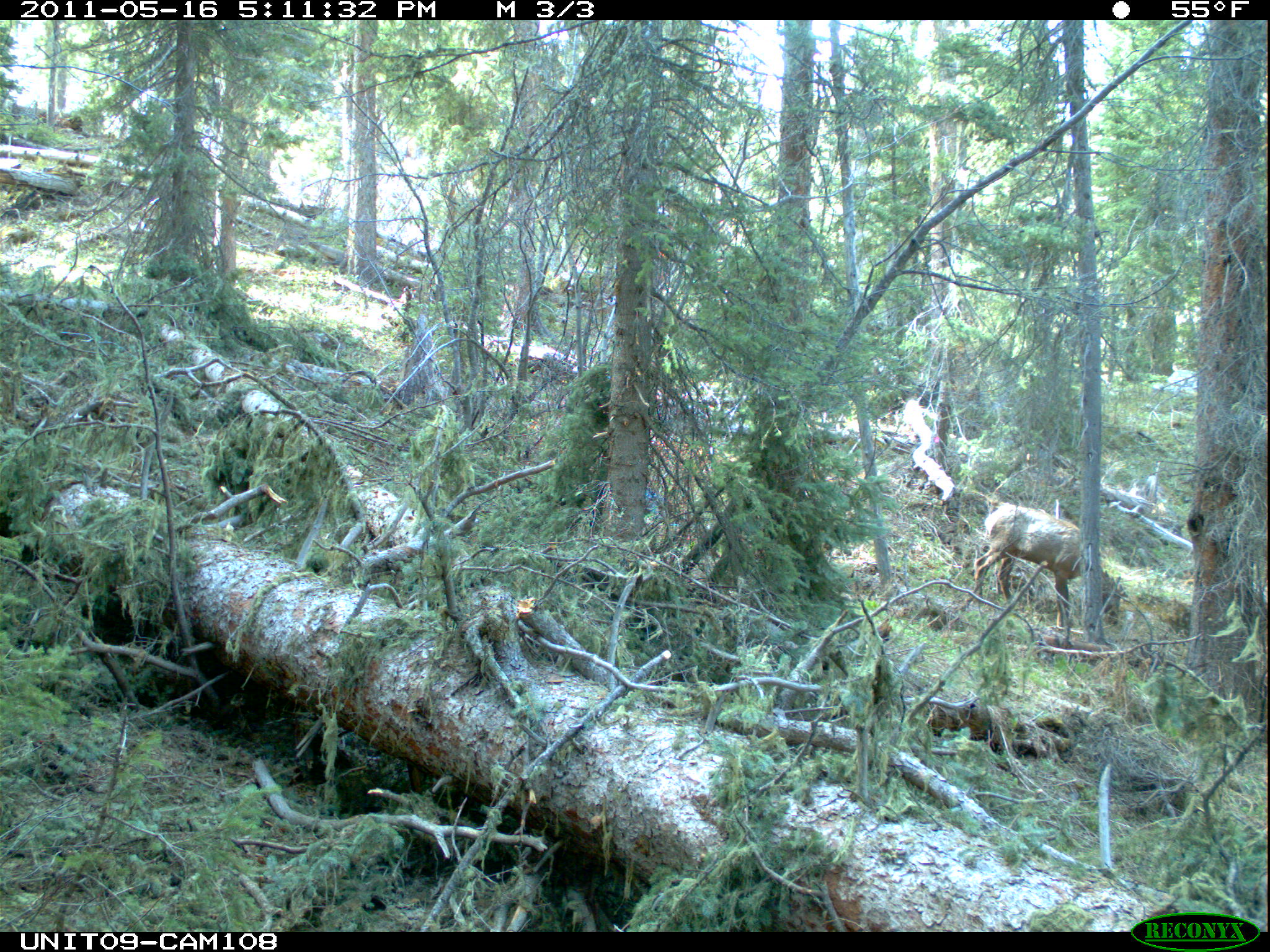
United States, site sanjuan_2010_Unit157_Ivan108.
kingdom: Animalia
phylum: Chordata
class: Mammalia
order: Artiodactyla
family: Cervidae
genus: Cervus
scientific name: Cervus elaphus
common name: red deer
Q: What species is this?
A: Cervus elaphus (red deer).